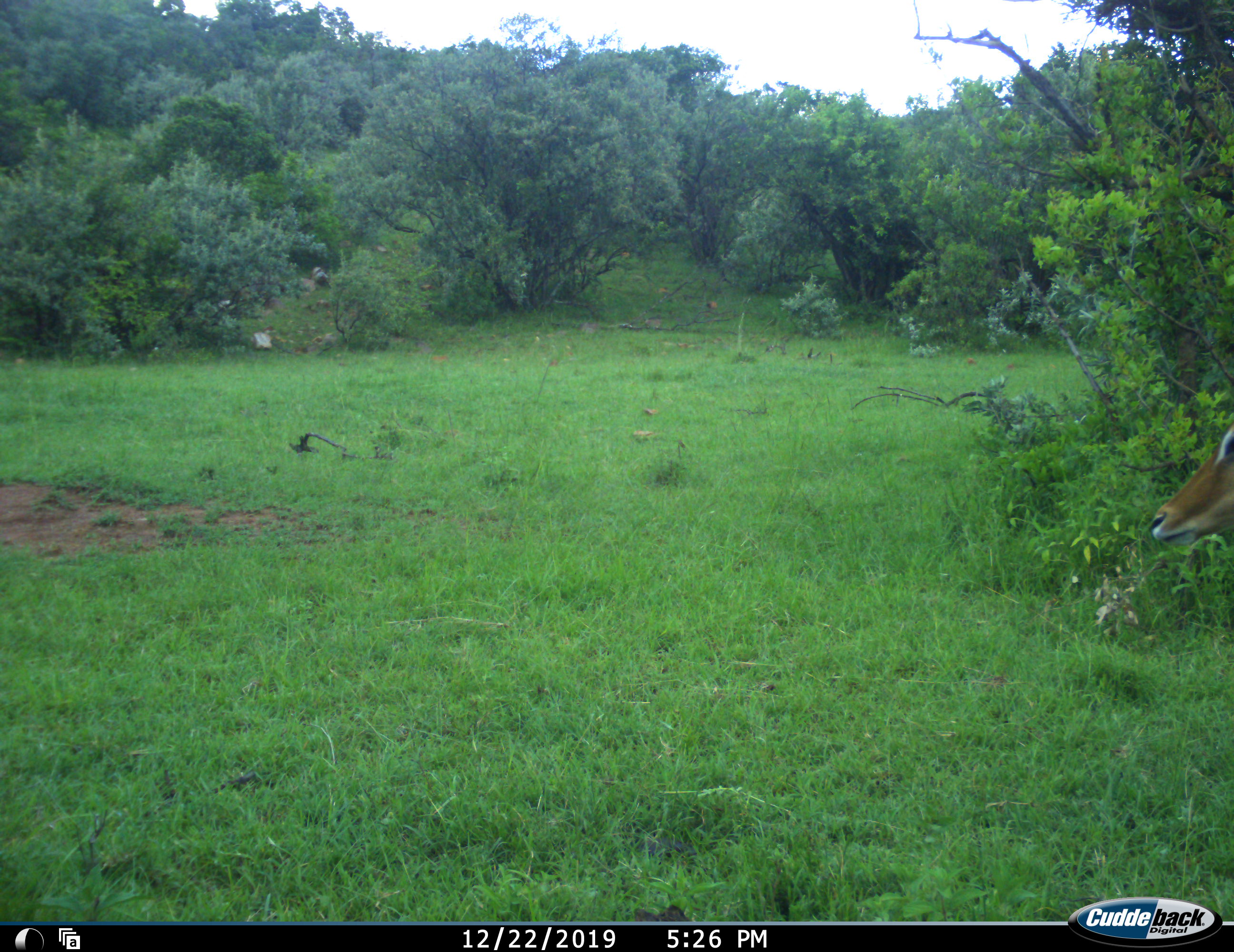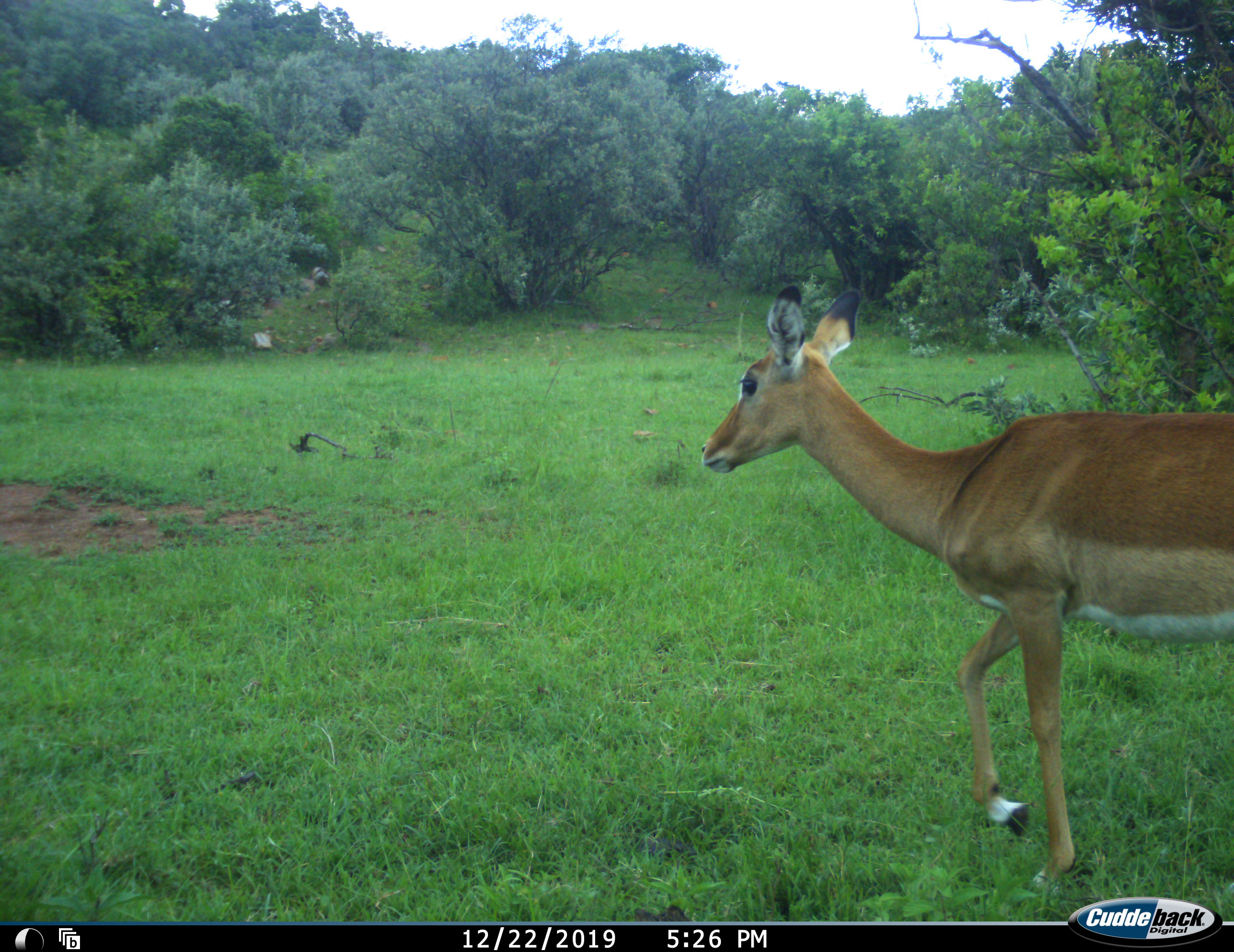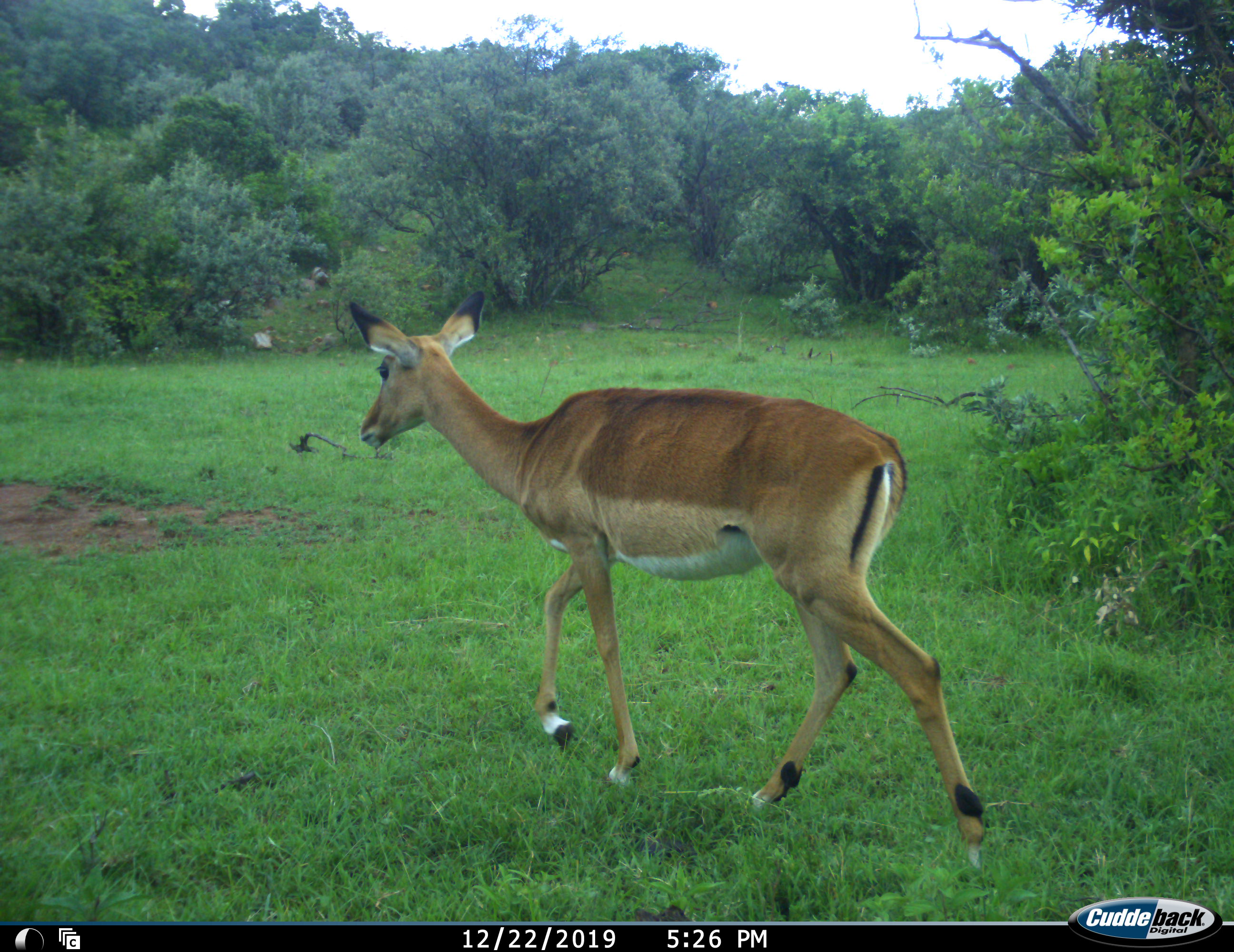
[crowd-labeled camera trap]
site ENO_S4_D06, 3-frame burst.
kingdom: Animalia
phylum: Chordata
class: Mammalia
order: Artiodactyla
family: Bovidae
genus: Aepyceros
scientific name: Aepyceros melampus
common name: impala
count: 1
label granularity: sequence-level